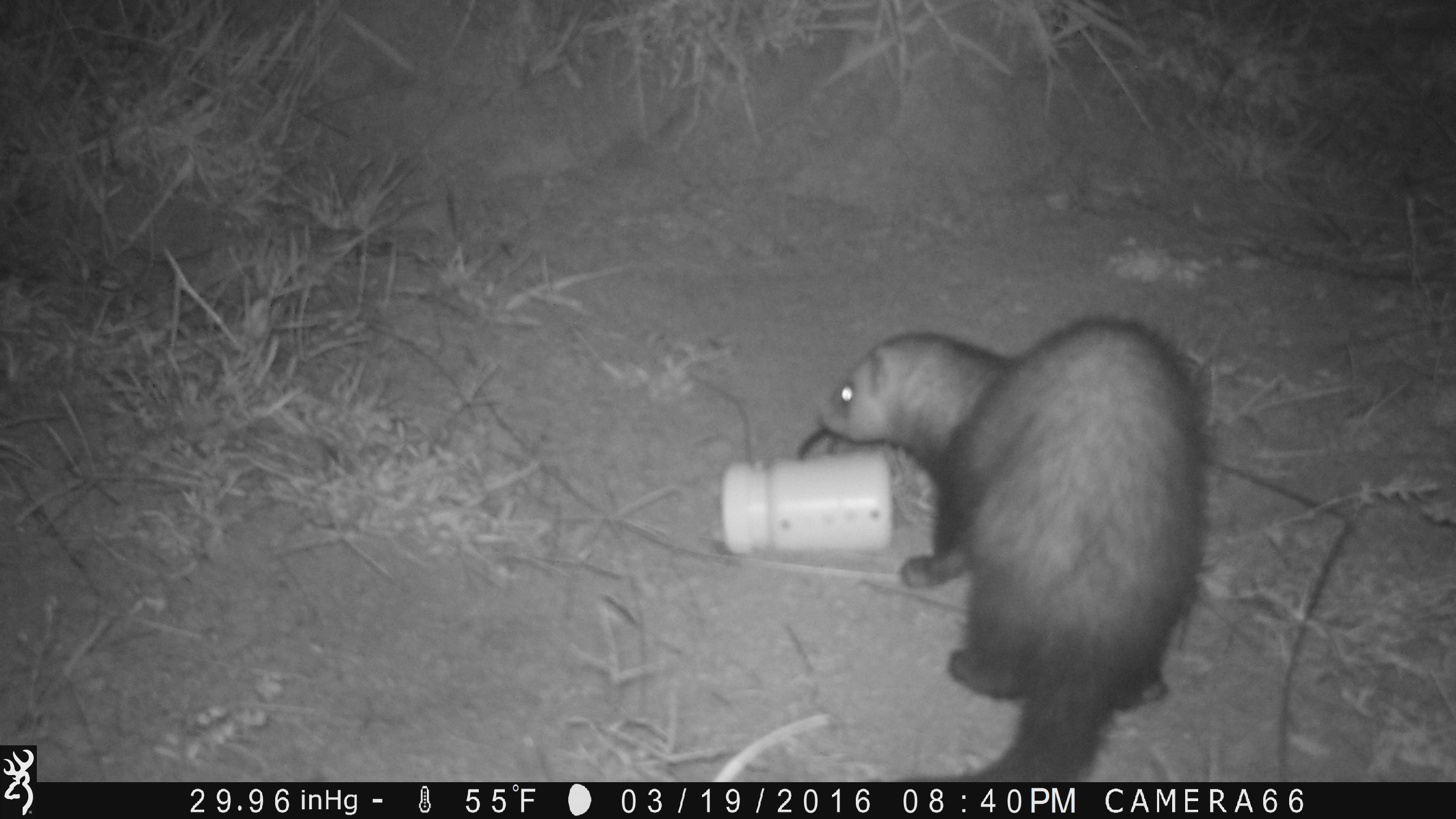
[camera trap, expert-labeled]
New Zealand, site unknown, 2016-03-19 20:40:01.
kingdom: Animalia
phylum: Chordata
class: Mammalia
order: Carnivora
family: Mustelidae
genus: Mustela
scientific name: Mustela furo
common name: ferret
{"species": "ferret (Mustela furo)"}